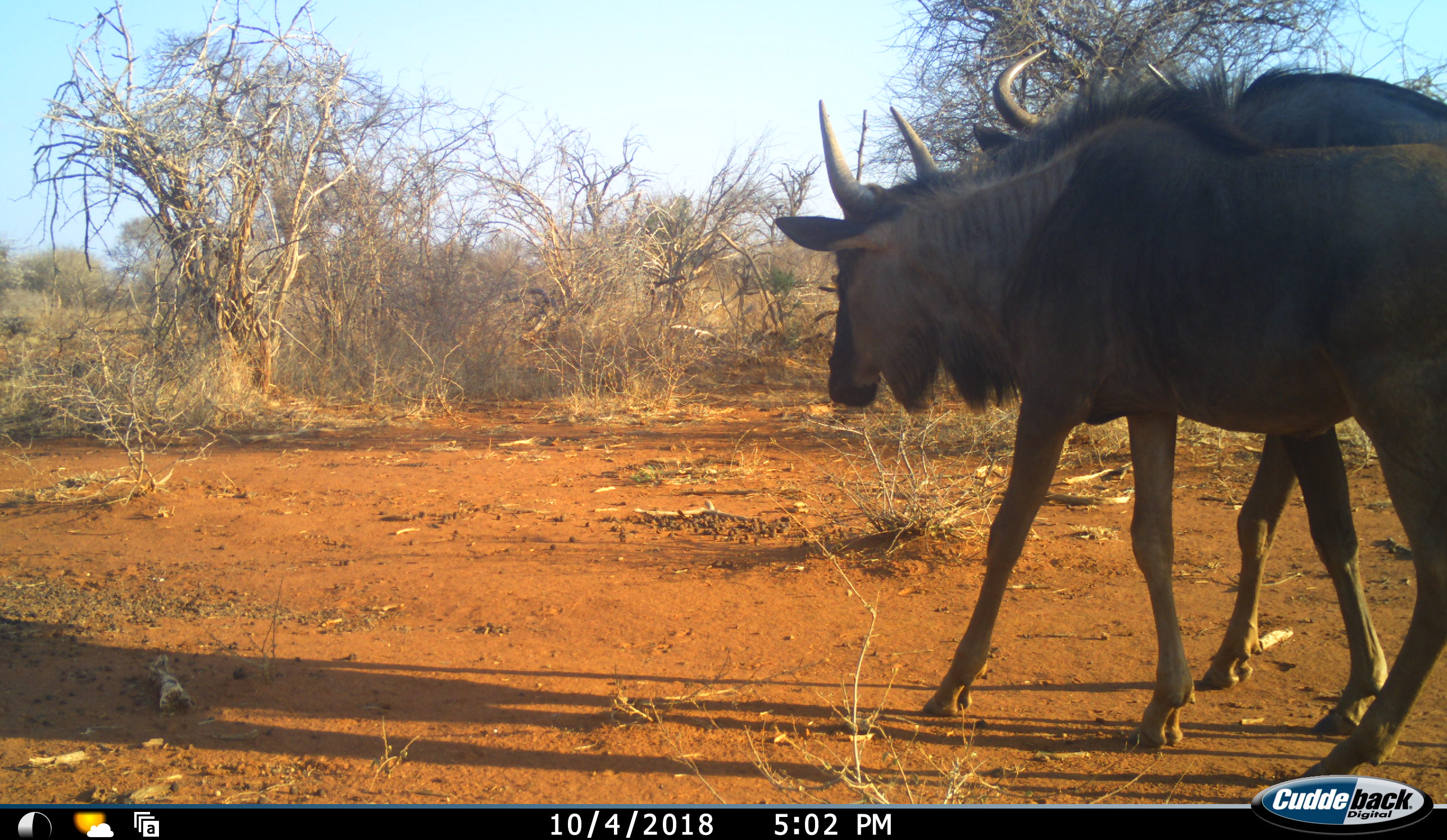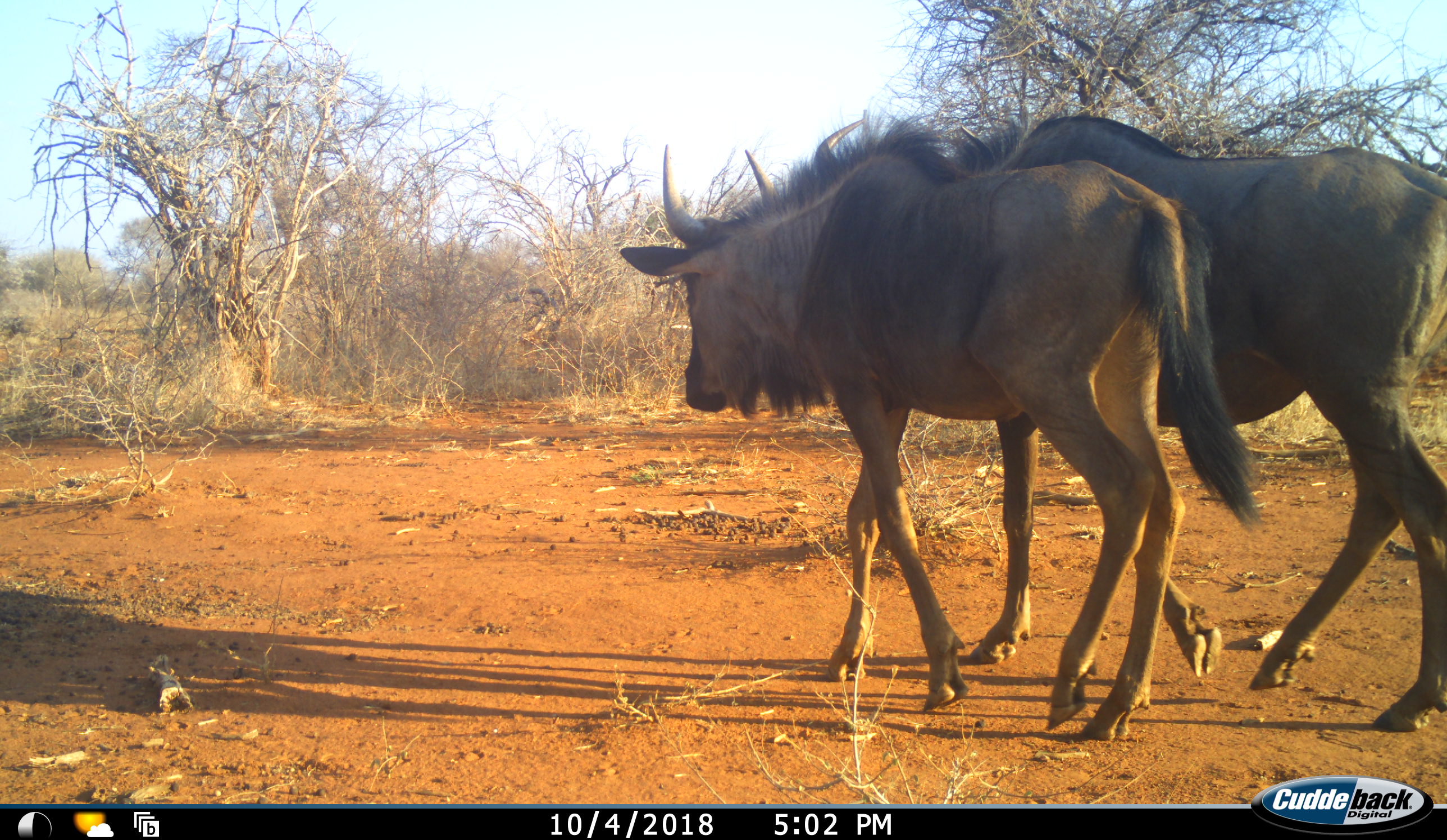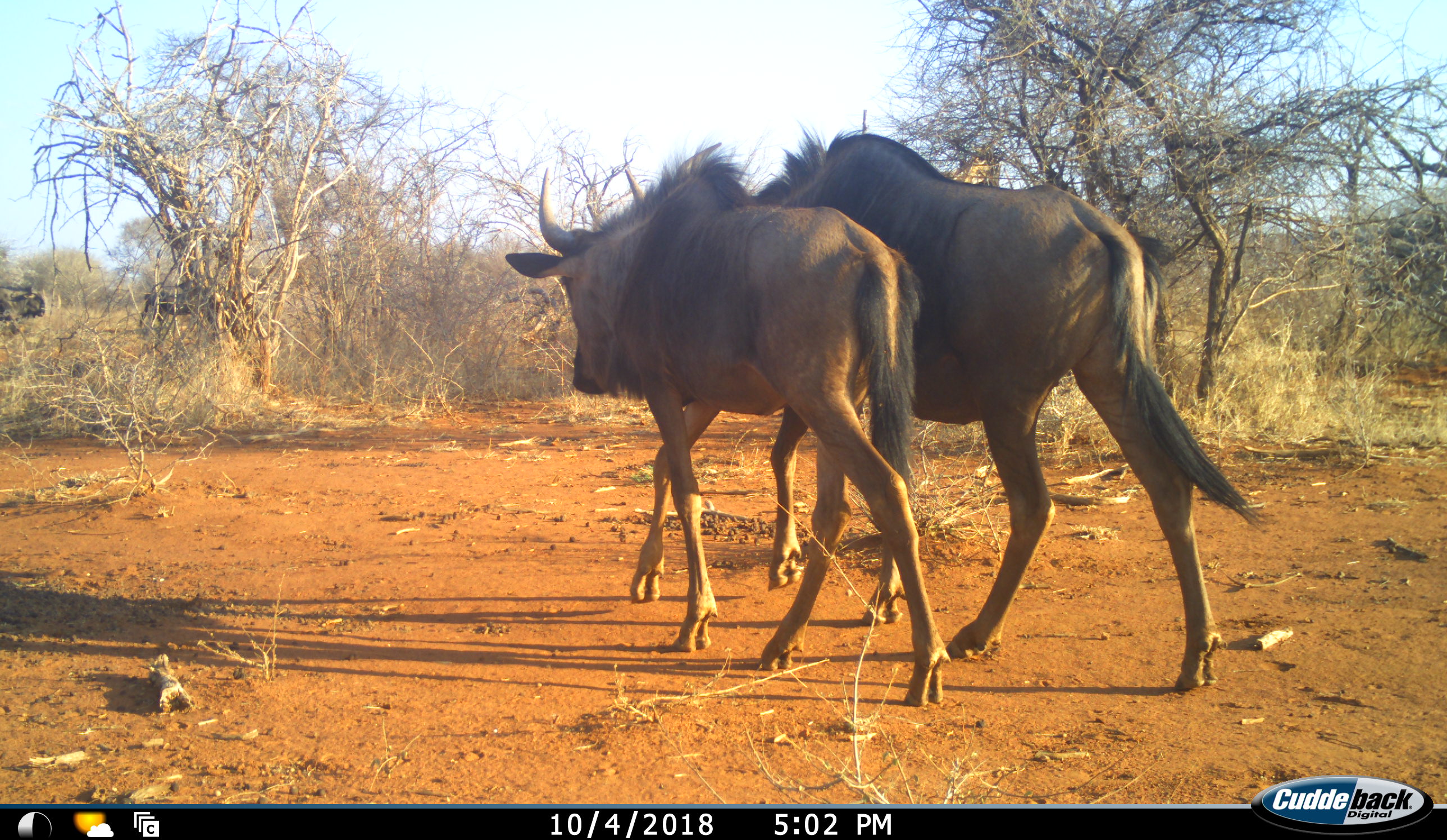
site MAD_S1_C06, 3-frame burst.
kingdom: Animalia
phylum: Chordata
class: Mammalia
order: Artiodactyla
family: Bovidae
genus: Connochaetes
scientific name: Connochaetes taurinus taurinus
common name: blue wildebeest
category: wildebeestblue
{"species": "wildebeestblue (blue wildebeest) (Connochaetes taurinus taurinus)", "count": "2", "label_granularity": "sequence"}